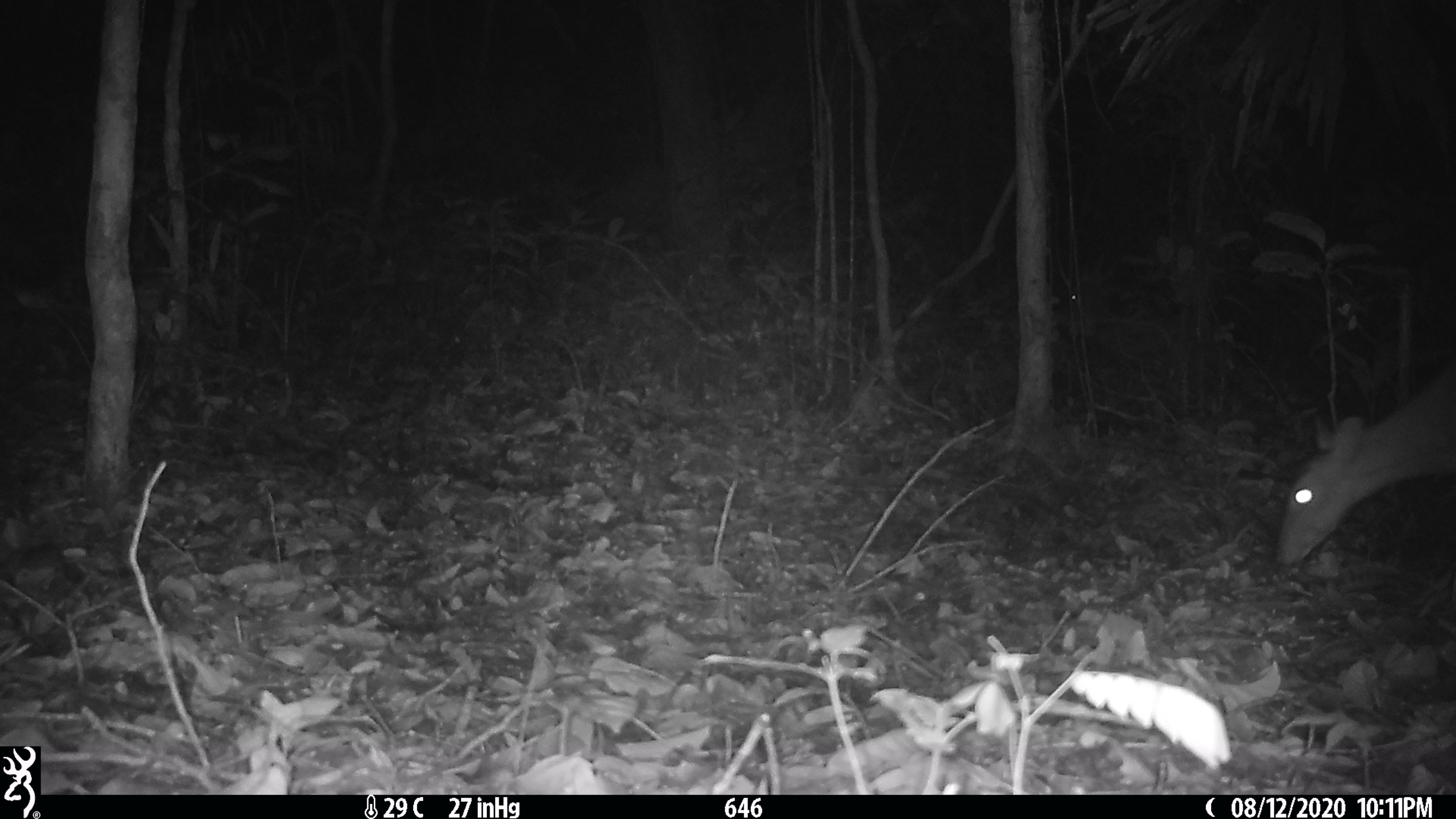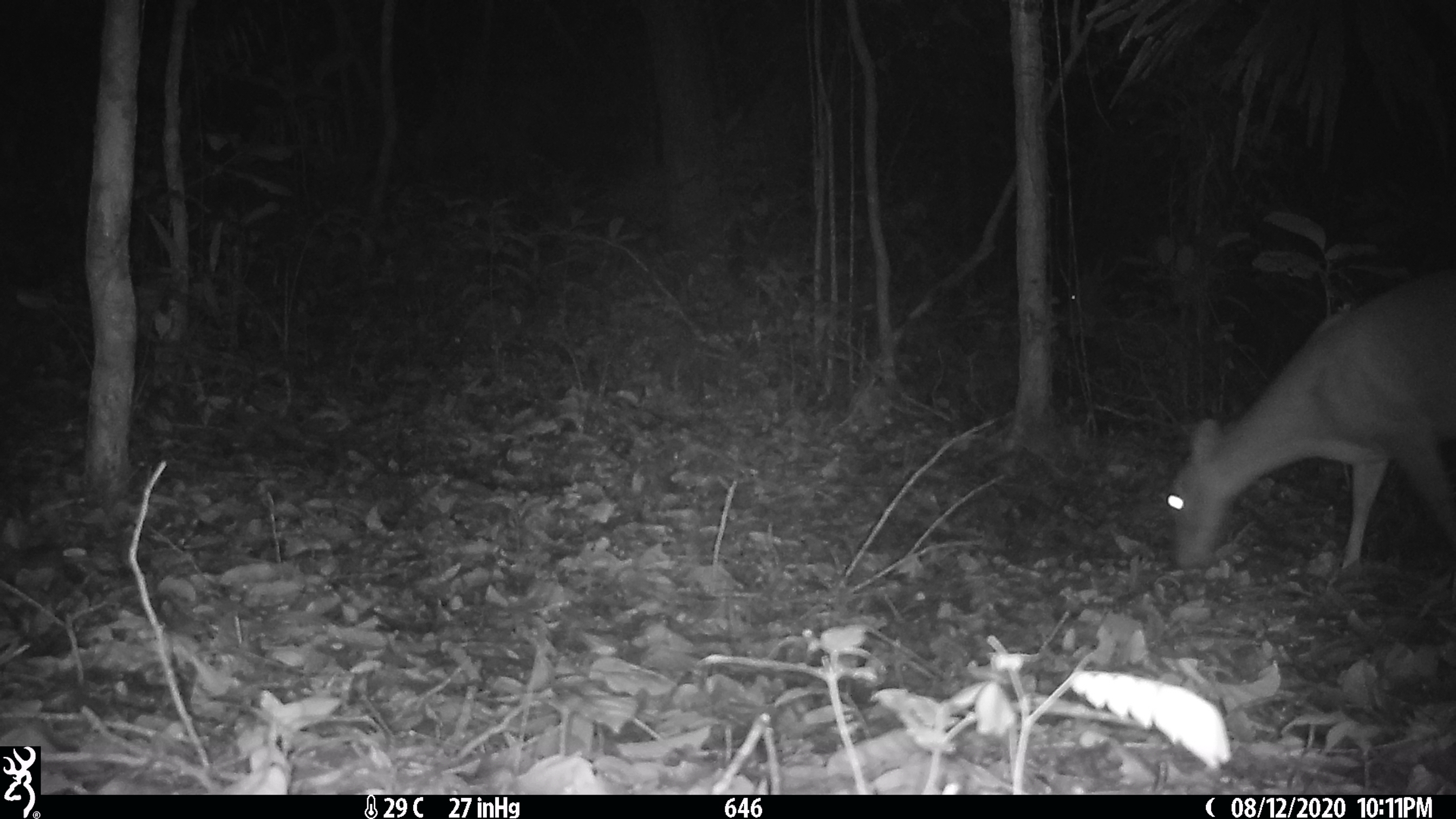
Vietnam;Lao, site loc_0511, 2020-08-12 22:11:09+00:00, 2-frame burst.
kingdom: Animalia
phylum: Chordata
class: Mammalia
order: Artiodactyla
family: Cervidae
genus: Muntiacus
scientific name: Muntiacus vuquangensis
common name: large-antlered muntjac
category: large antlered muntjac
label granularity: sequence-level